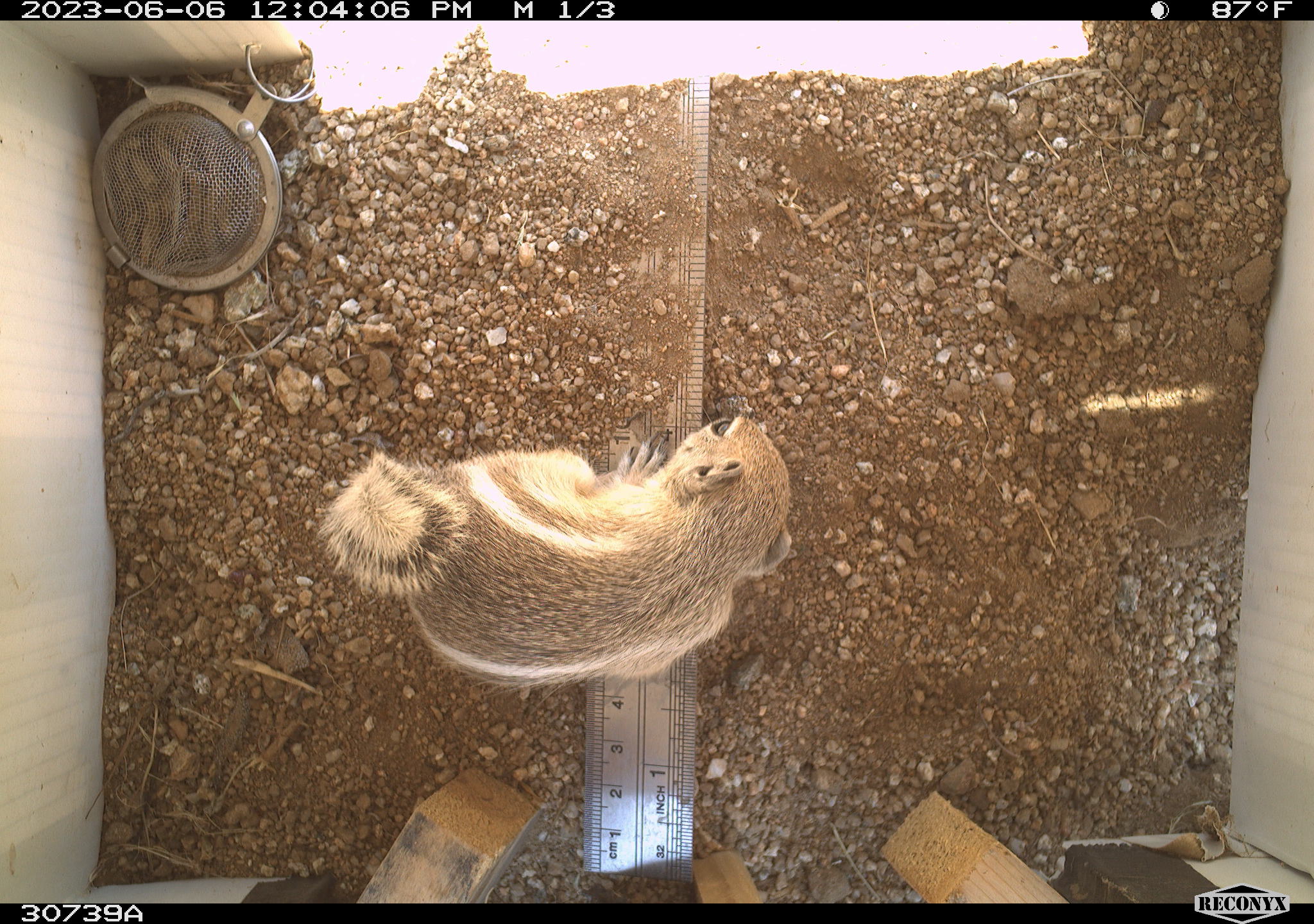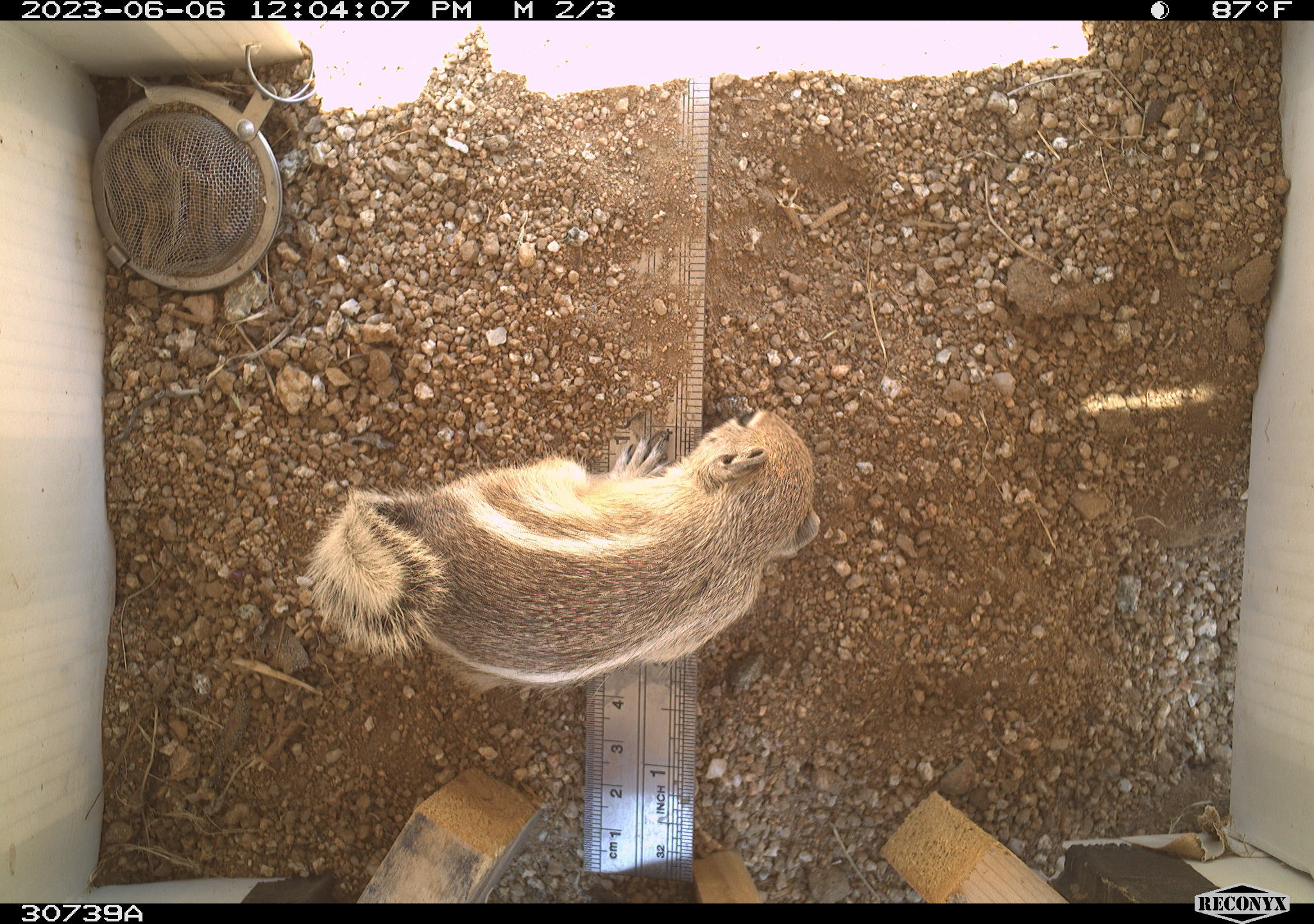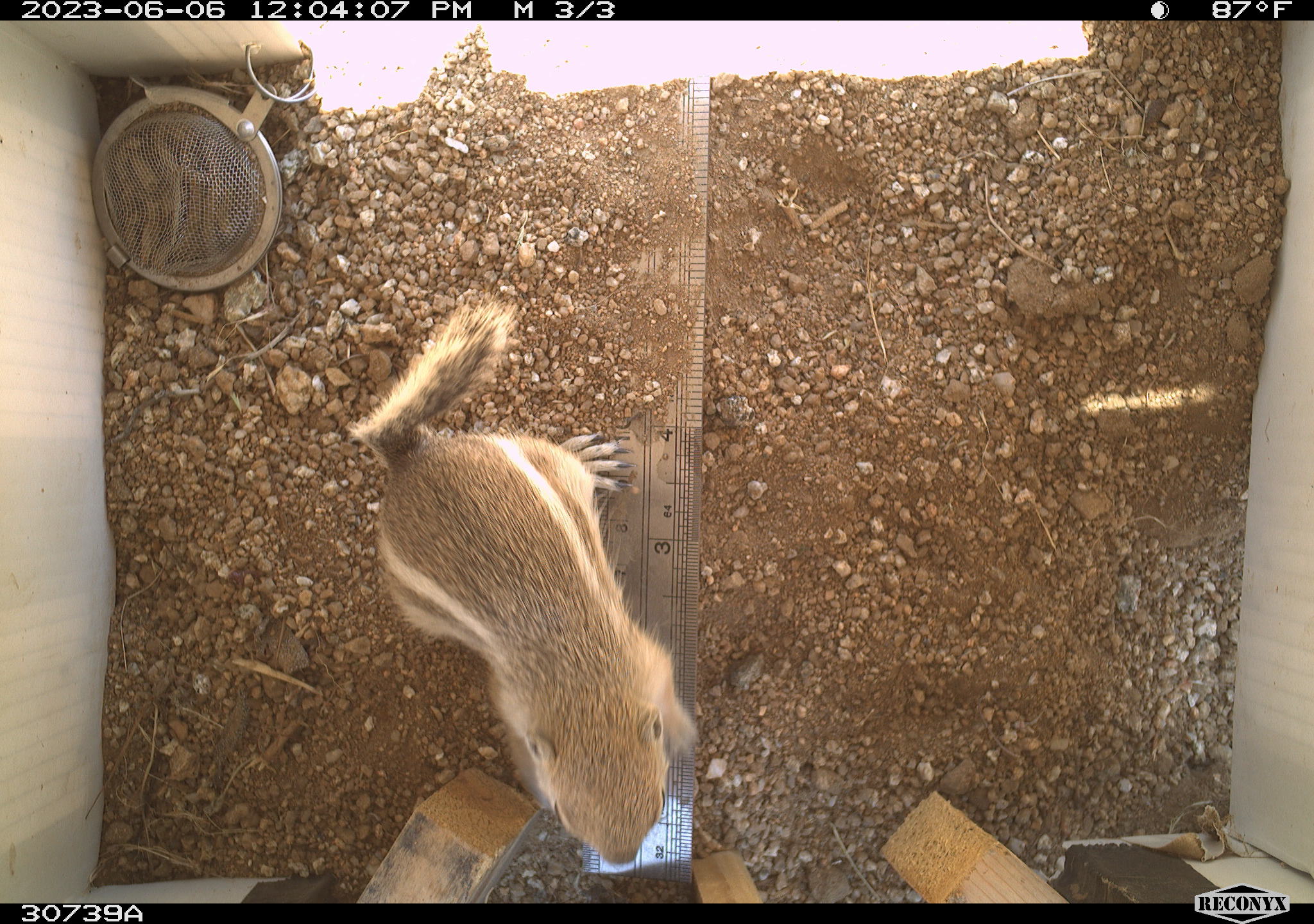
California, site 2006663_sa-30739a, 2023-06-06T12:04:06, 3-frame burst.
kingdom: Animalia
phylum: Chordata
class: Mammalia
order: Rodentia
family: Sciuridae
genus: Ammospermophilus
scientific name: Ammospermophilus leucurus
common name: white-tailed antelope squirrel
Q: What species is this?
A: White-tailed antelope squirrel (Ammospermophilus leucurus).